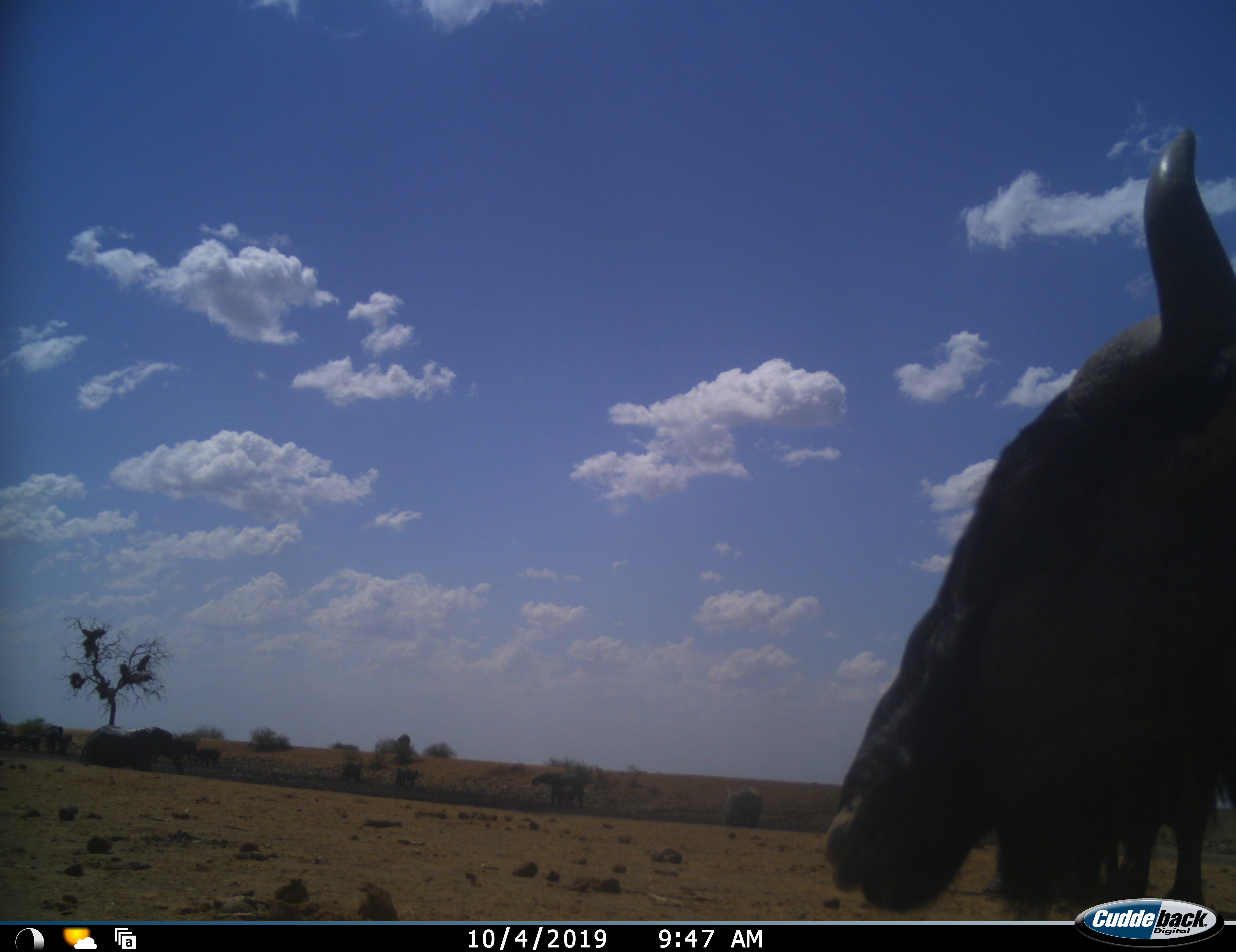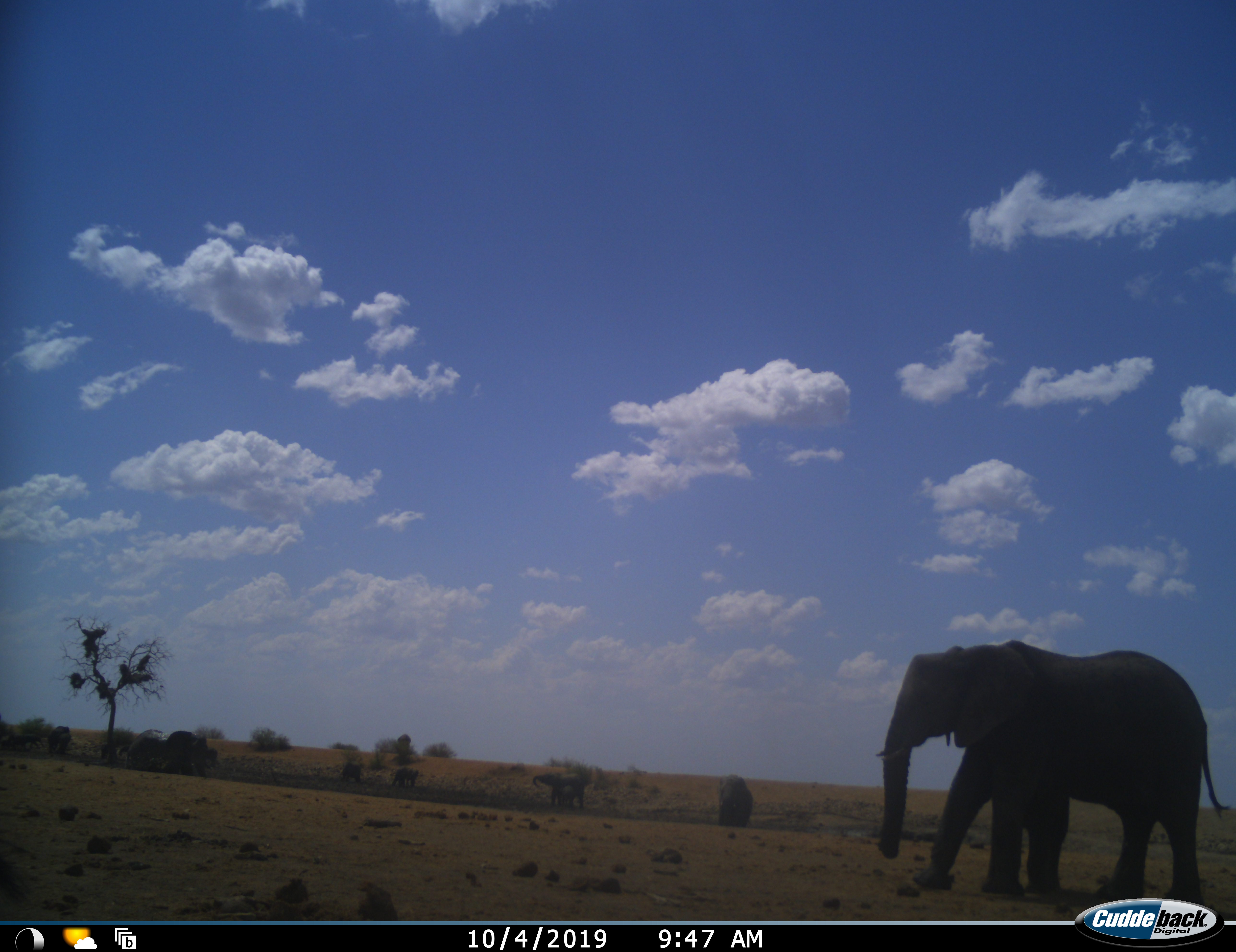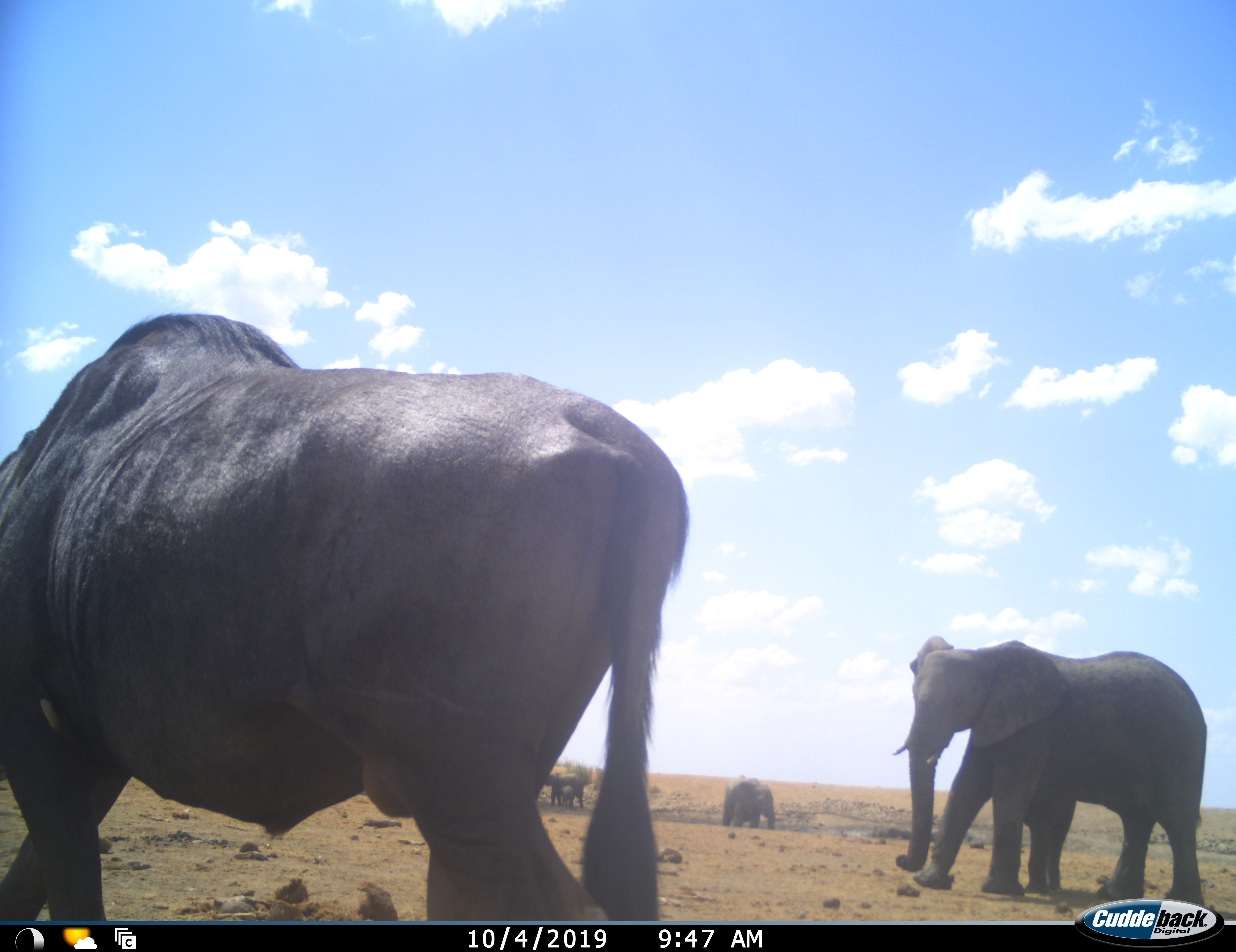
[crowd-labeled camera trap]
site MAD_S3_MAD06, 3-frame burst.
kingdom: Animalia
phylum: Chordata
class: Mammalia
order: Proboscidea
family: Elephantidae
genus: Loxodonta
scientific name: Loxodonta africana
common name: african bush elephant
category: elephant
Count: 8.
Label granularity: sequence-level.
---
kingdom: Animalia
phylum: Chordata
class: Mammalia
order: Artiodactyla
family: Bovidae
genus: Connochaetes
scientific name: Connochaetes taurinus taurinus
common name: blue wildebeest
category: wildebeestblue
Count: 1.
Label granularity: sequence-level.